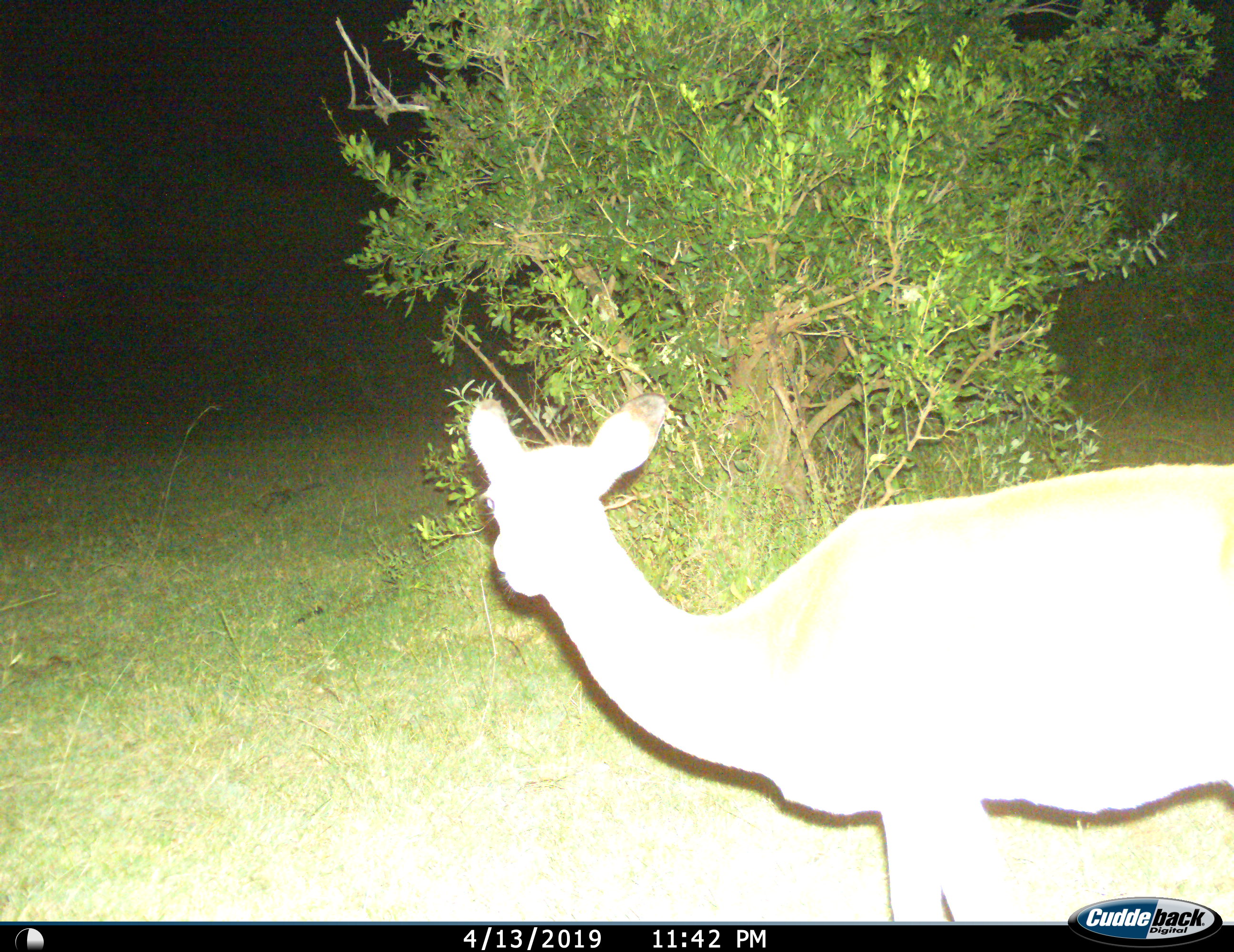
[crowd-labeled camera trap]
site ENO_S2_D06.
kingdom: Animalia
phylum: Chordata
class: Mammalia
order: Artiodactyla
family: Bovidae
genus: Aepyceros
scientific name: Aepyceros melampus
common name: impala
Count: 1.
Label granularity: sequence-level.